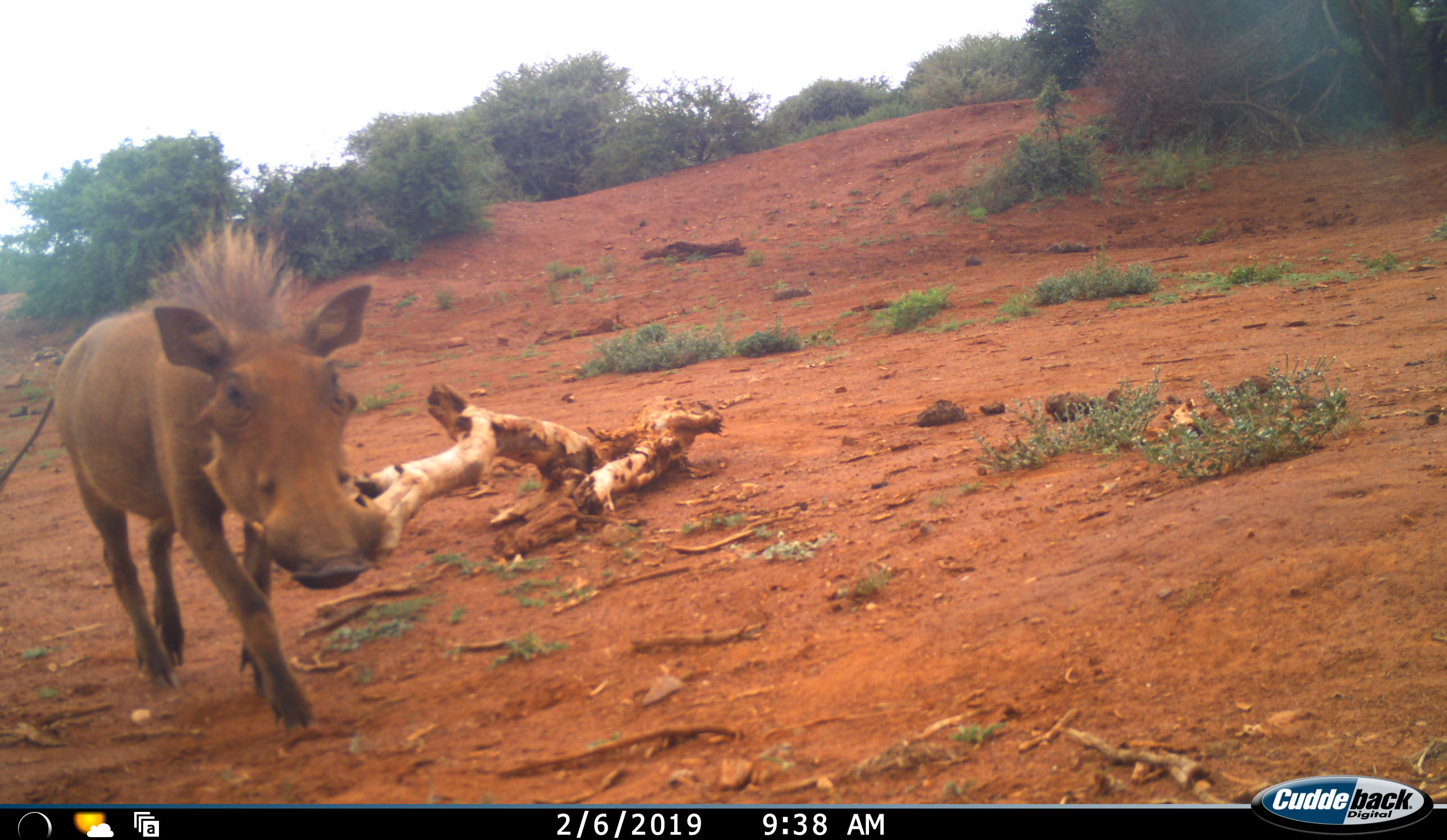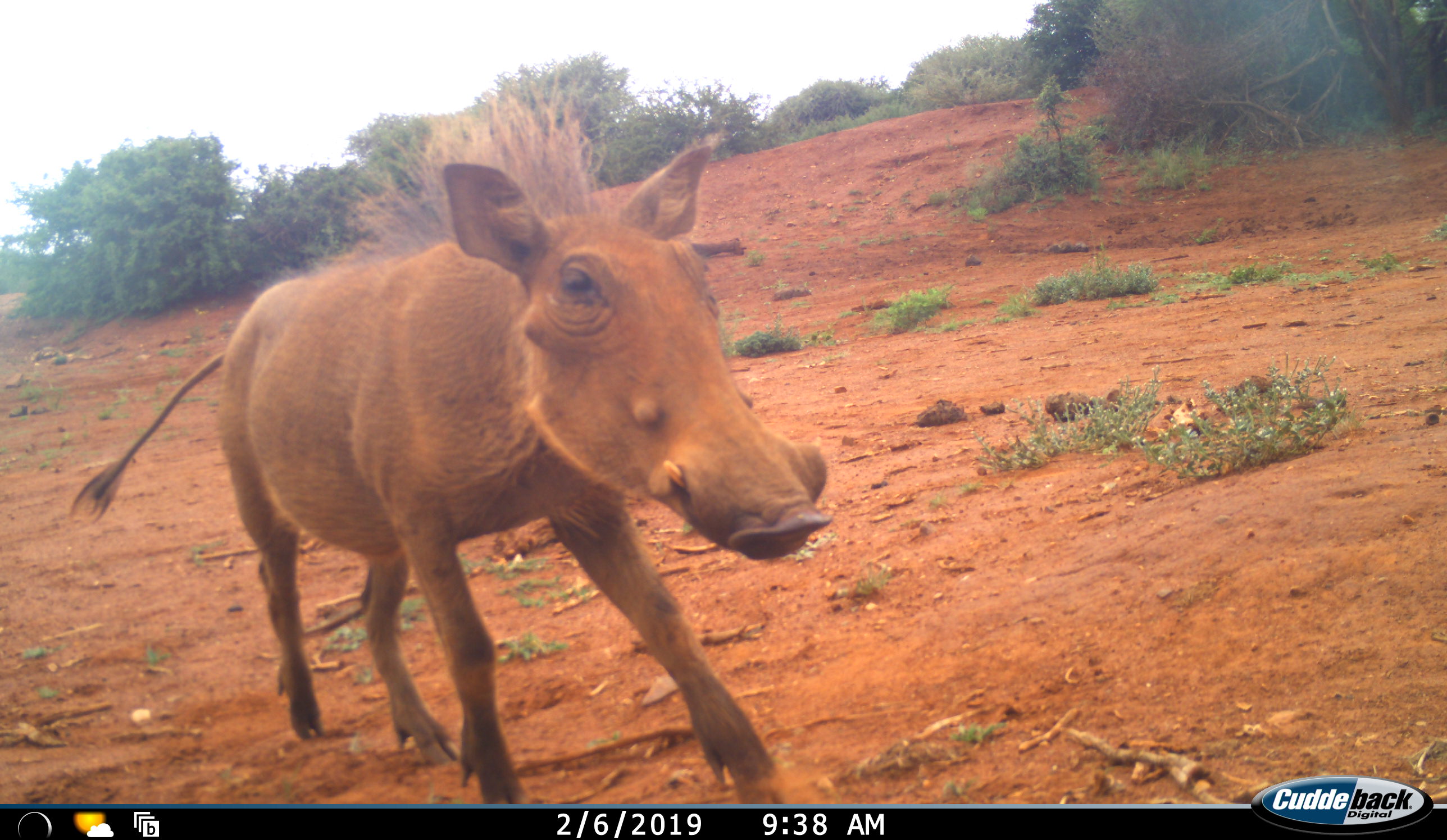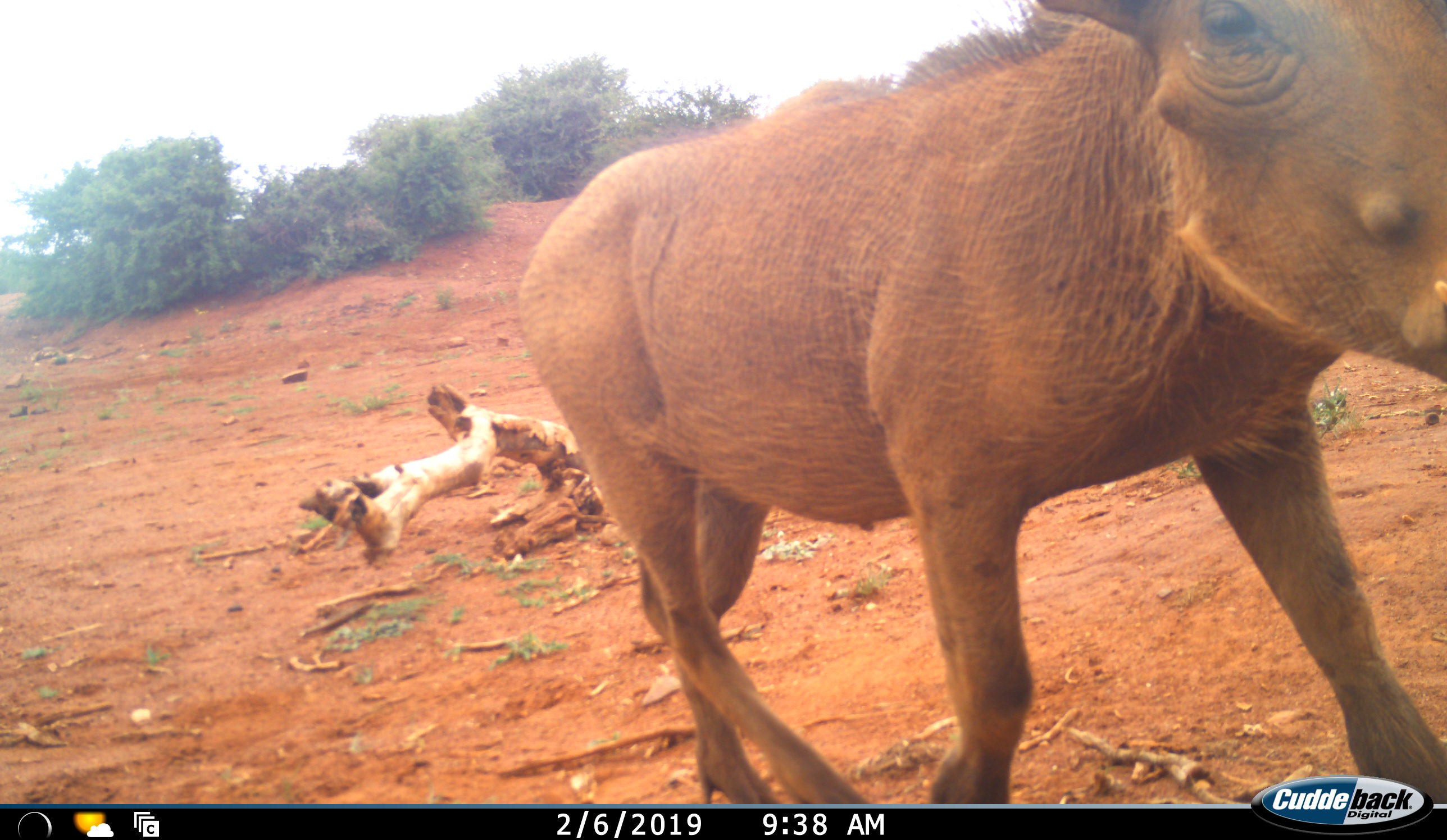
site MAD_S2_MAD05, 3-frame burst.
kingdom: Animalia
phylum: Chordata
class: Mammalia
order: Artiodactyla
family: Suidae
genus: Phacochoerus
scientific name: Phacochoerus africanus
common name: warthog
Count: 1.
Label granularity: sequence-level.